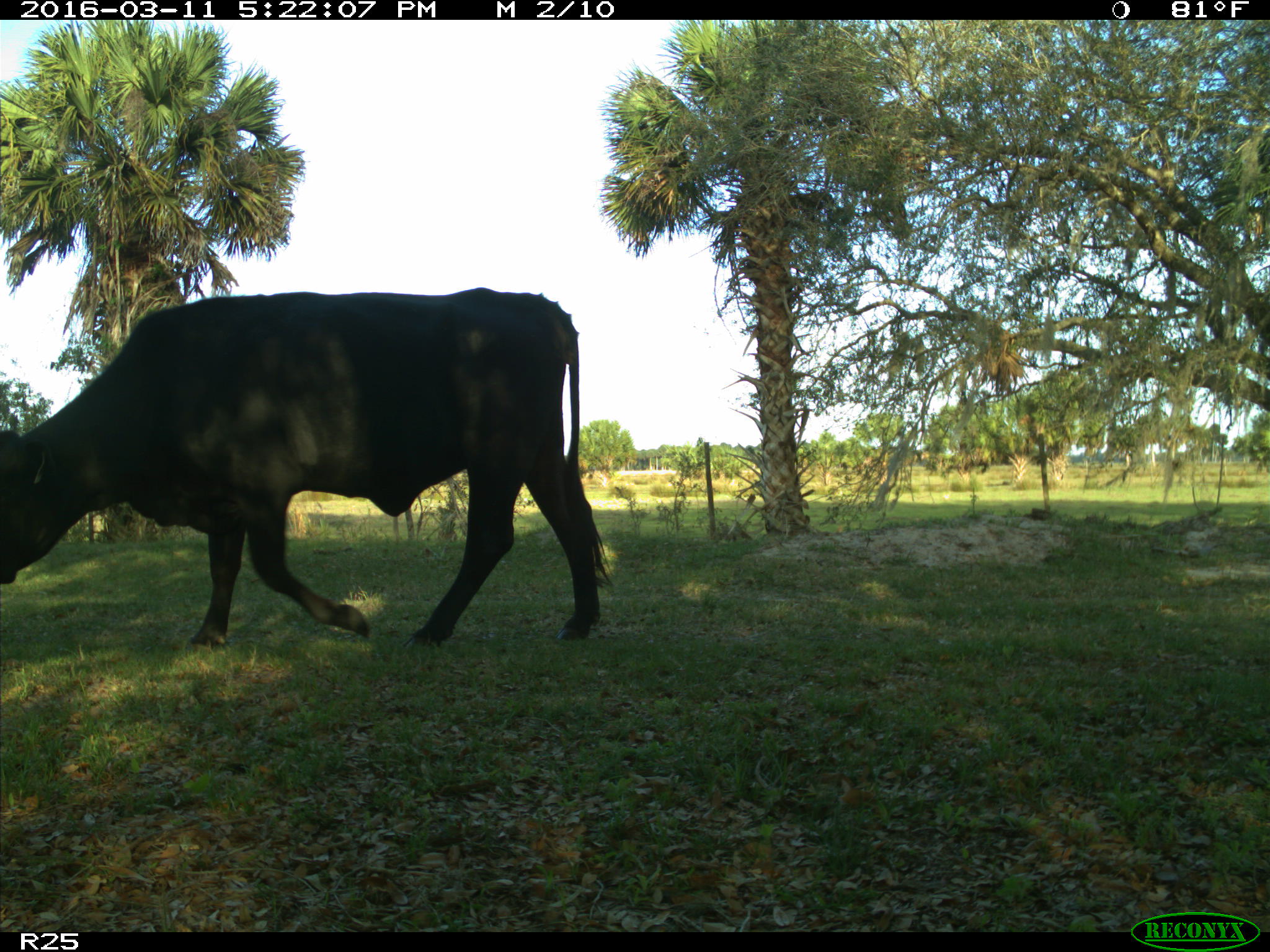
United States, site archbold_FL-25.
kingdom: Animalia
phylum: Chordata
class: Mammalia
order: Artiodactyla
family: Bovidae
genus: Bos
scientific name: Bos taurus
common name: domestic cow